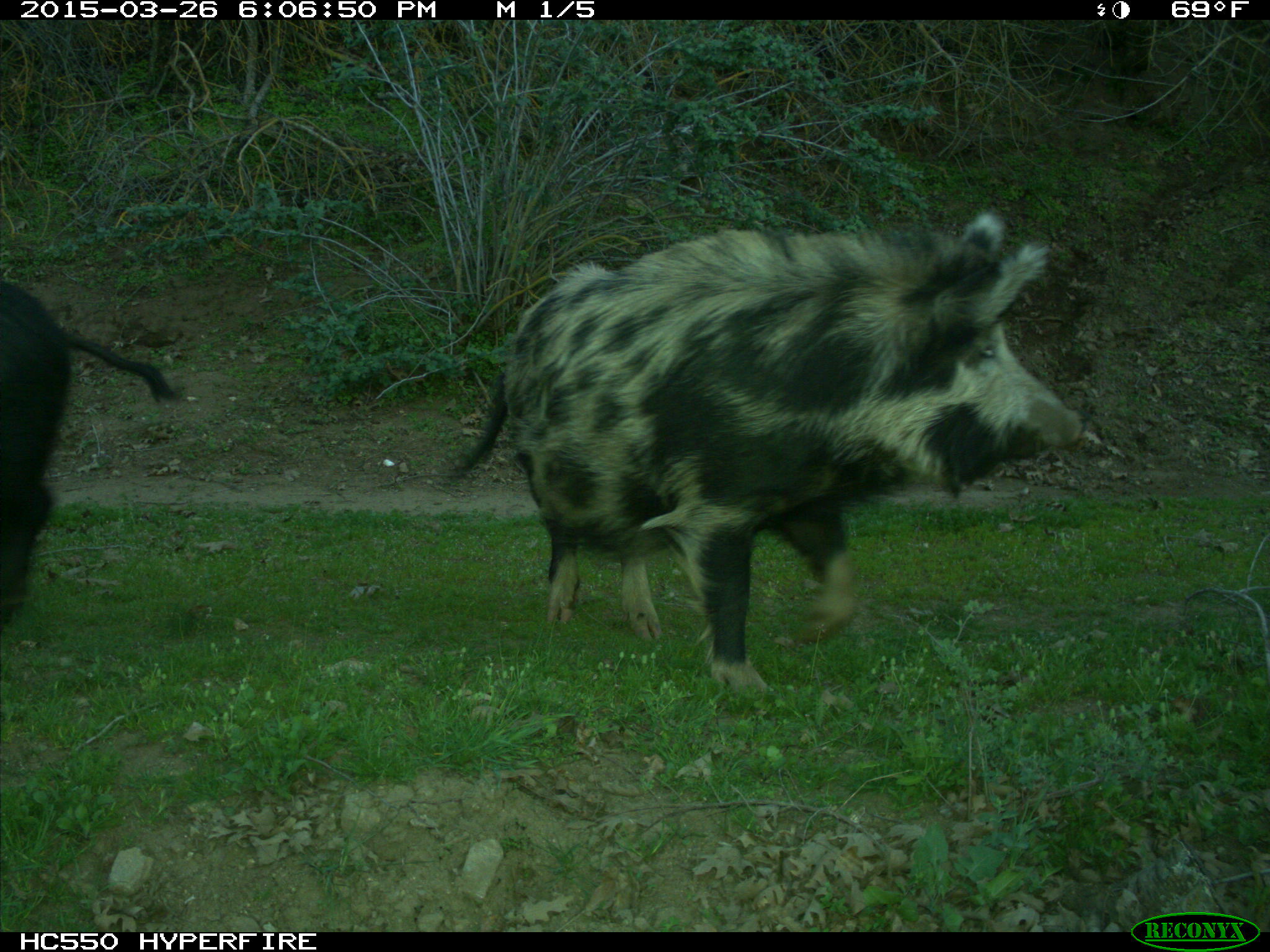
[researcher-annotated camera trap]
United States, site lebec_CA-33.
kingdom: Animalia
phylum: Chordata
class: Mammalia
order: Artiodactyla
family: Suidae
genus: Sus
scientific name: Sus scrofa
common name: wild boar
Sus scrofa (wild boar).